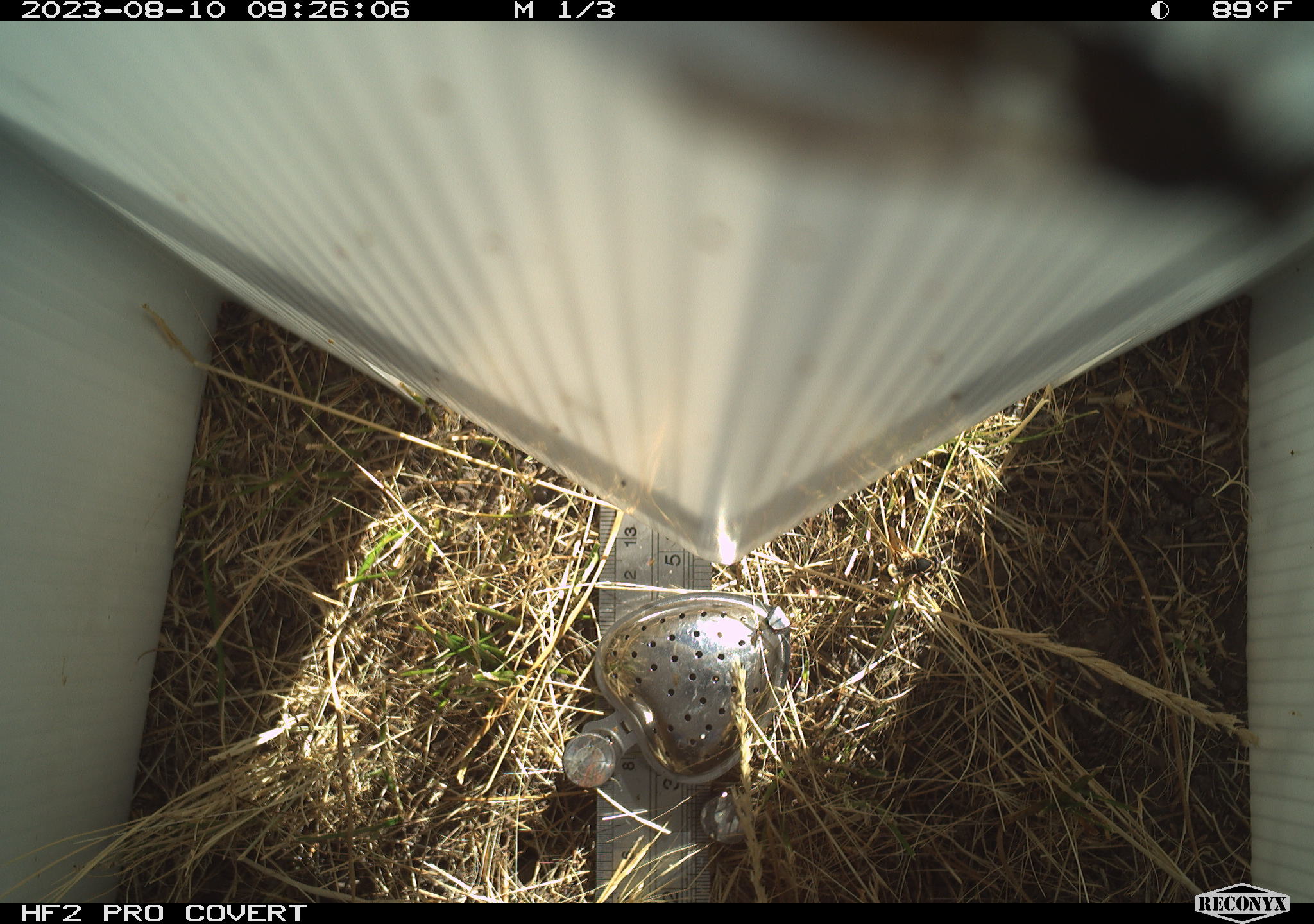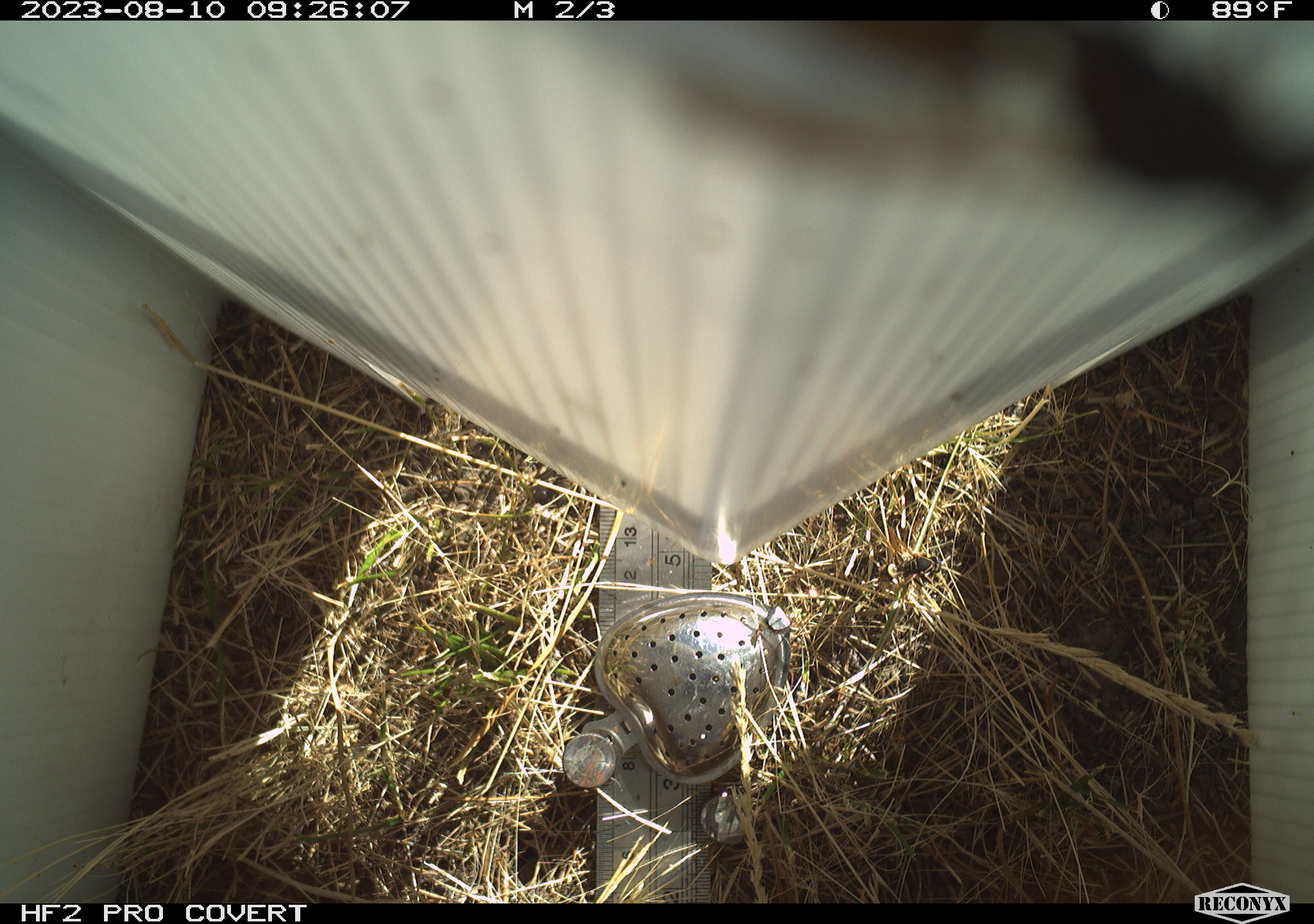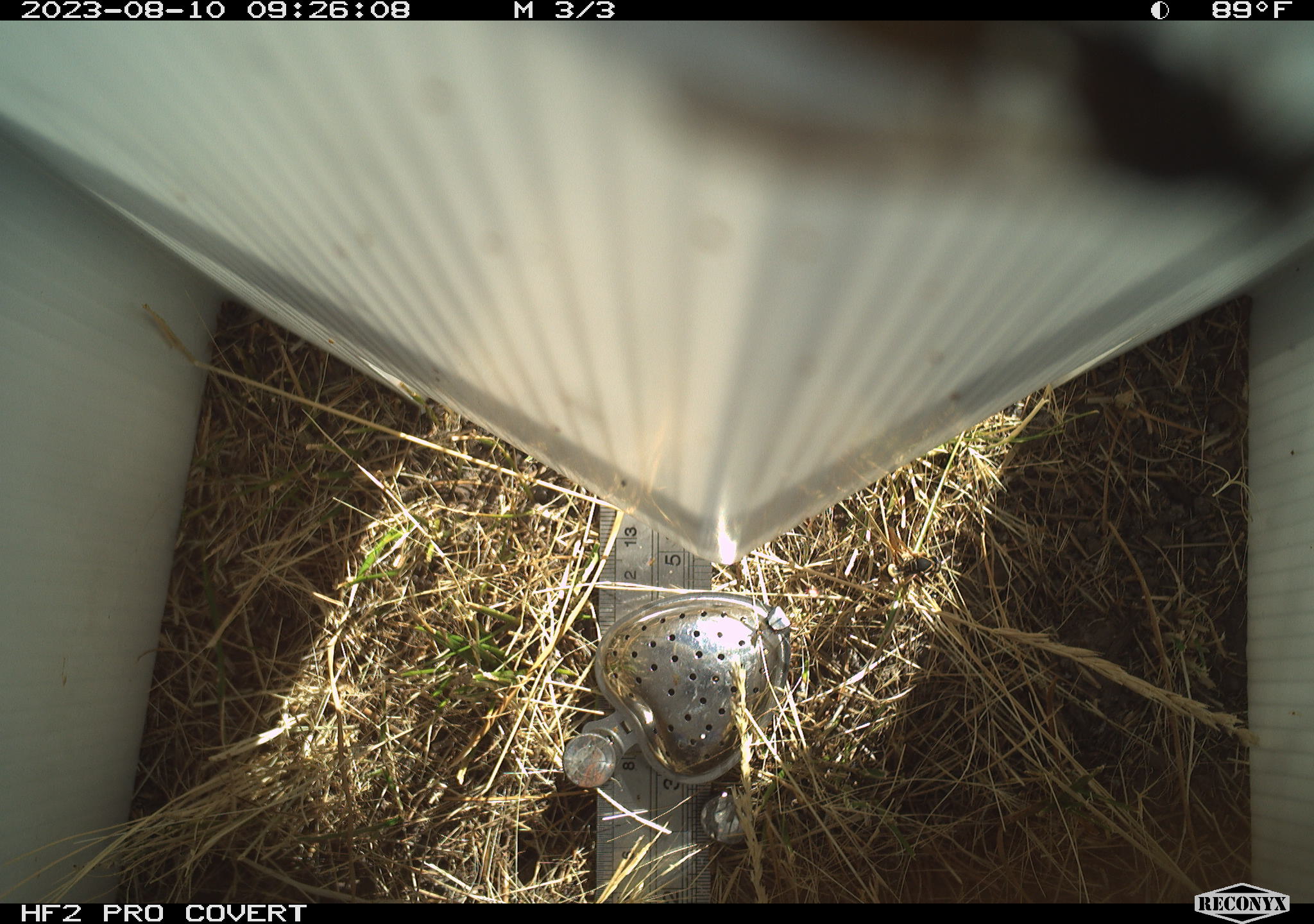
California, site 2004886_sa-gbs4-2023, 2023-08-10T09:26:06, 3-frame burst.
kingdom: Animalia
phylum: Arthropoda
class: Insecta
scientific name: Insecta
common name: insect